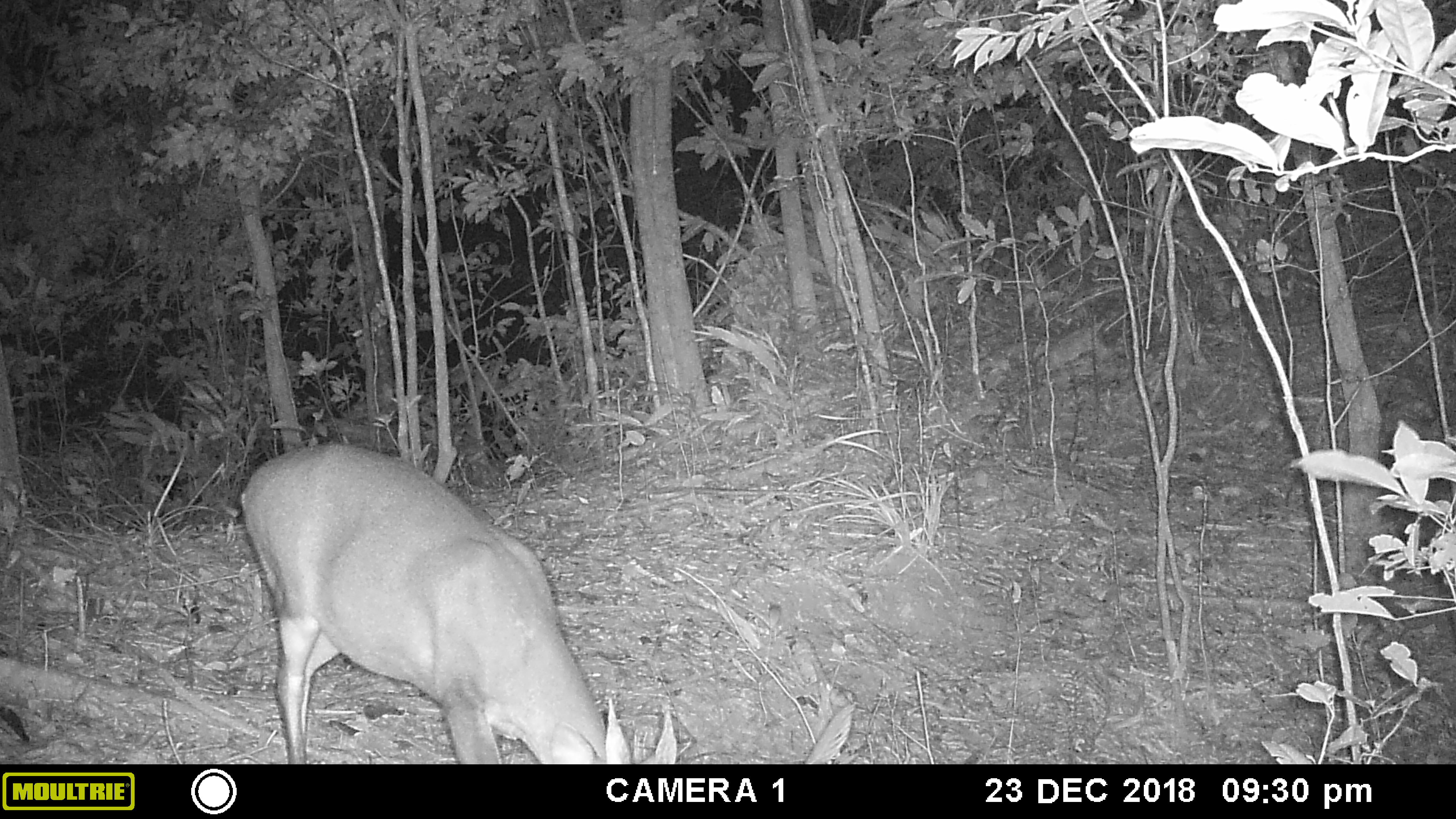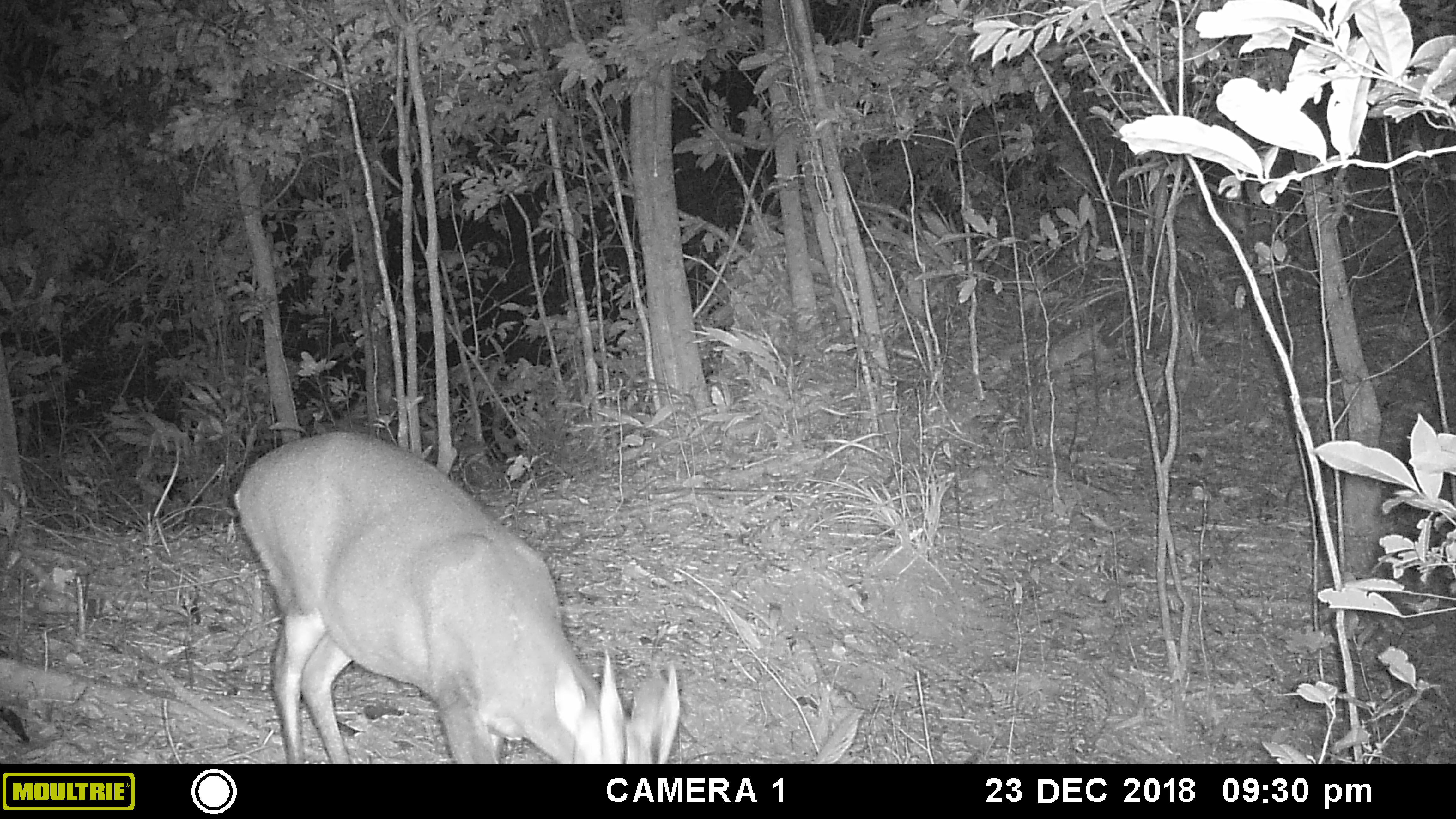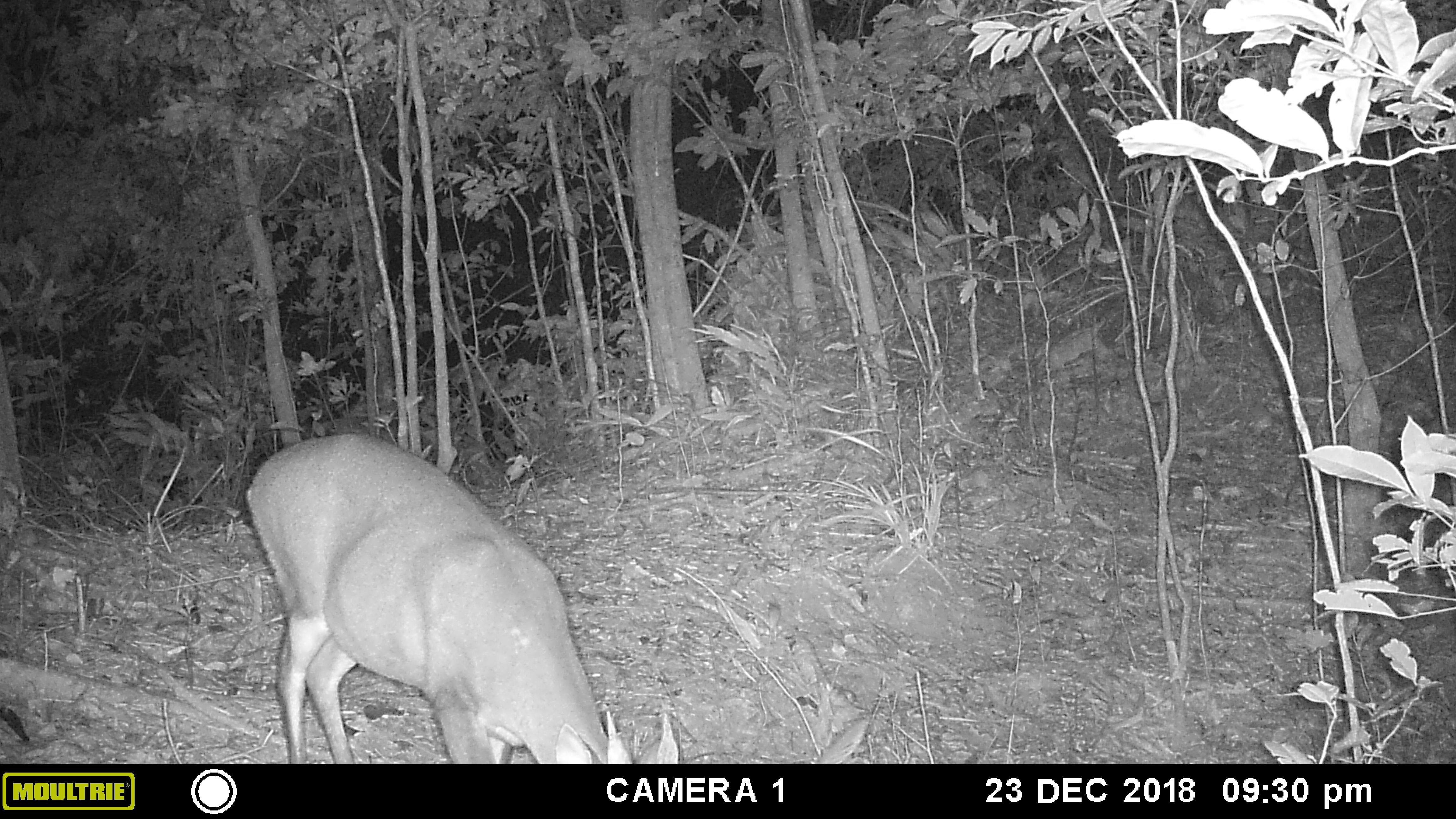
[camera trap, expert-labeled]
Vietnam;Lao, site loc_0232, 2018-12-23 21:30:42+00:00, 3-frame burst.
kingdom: Animalia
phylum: Chordata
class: Mammalia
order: Artiodactyla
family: Cervidae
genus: Muntiacus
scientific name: Muntiacus vuquangensis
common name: large-antlered muntjac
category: large antlered muntjac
Large antlered muntjac (large-antlered muntjac) (Muntiacus vuquangensis). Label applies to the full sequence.